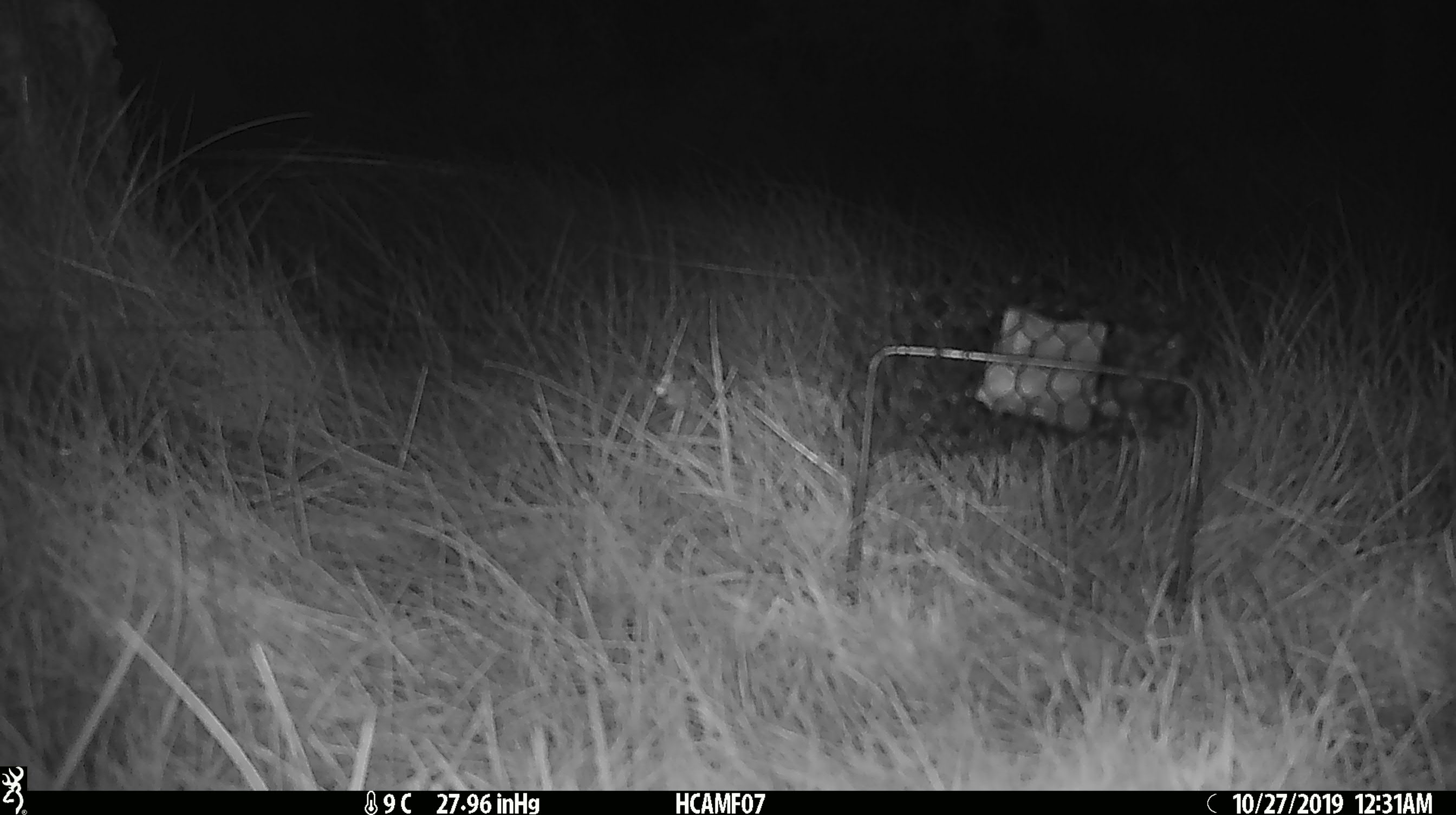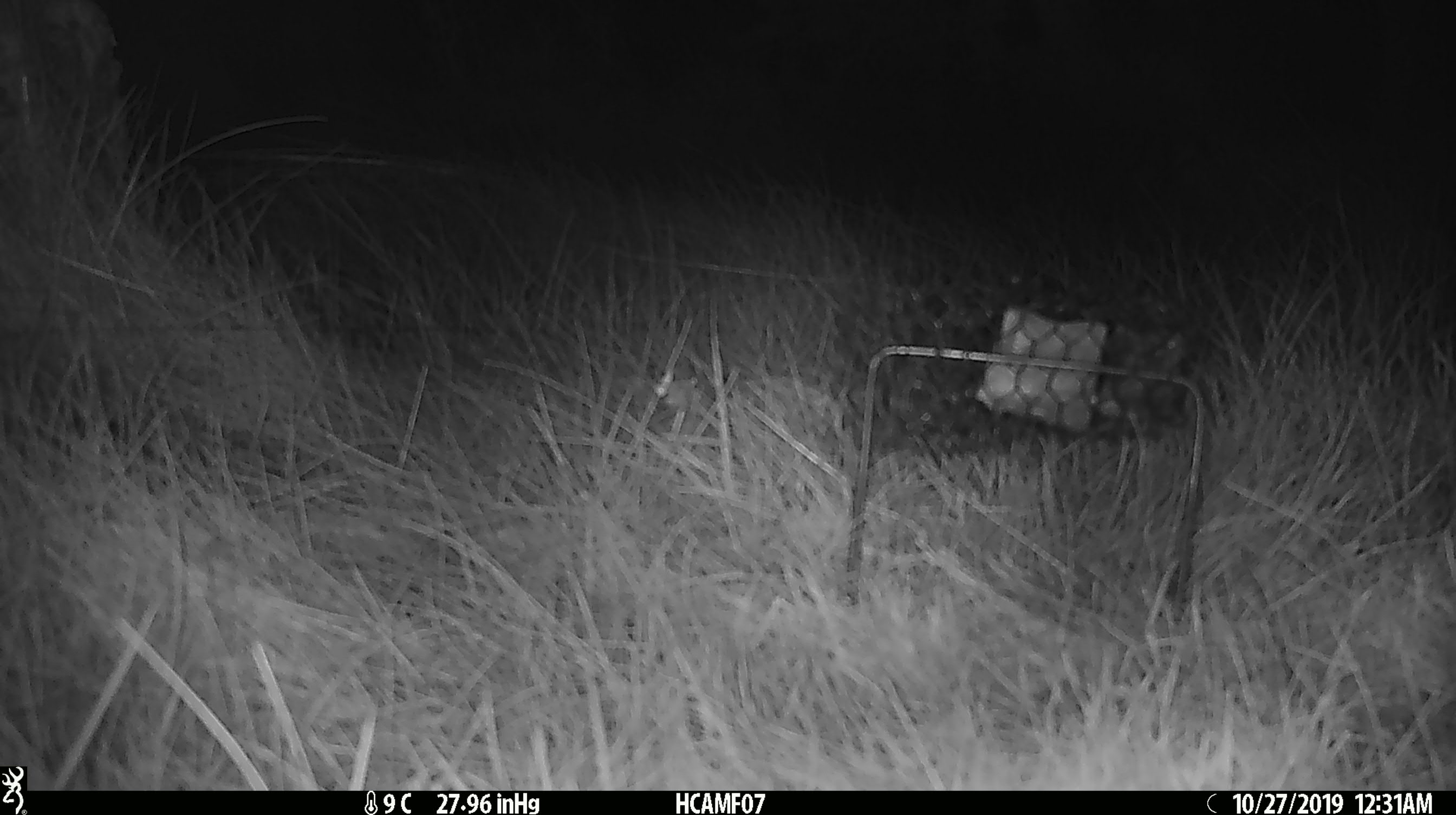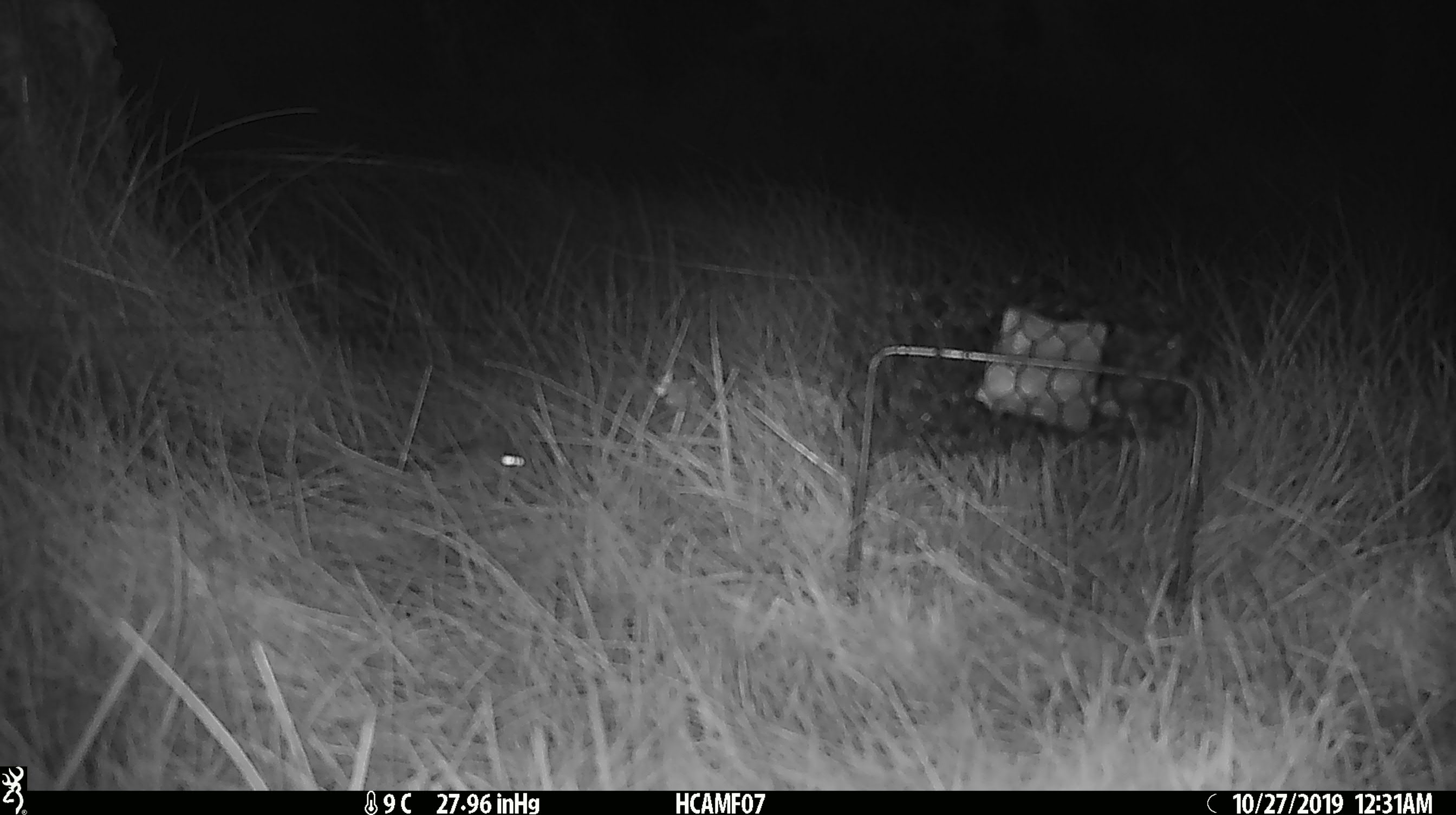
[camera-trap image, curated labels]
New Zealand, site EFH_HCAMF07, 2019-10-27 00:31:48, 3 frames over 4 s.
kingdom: Animalia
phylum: Chordata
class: Mammalia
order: Rodentia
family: Muridae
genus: Mus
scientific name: Mus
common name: mouse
Mouse (Mus).